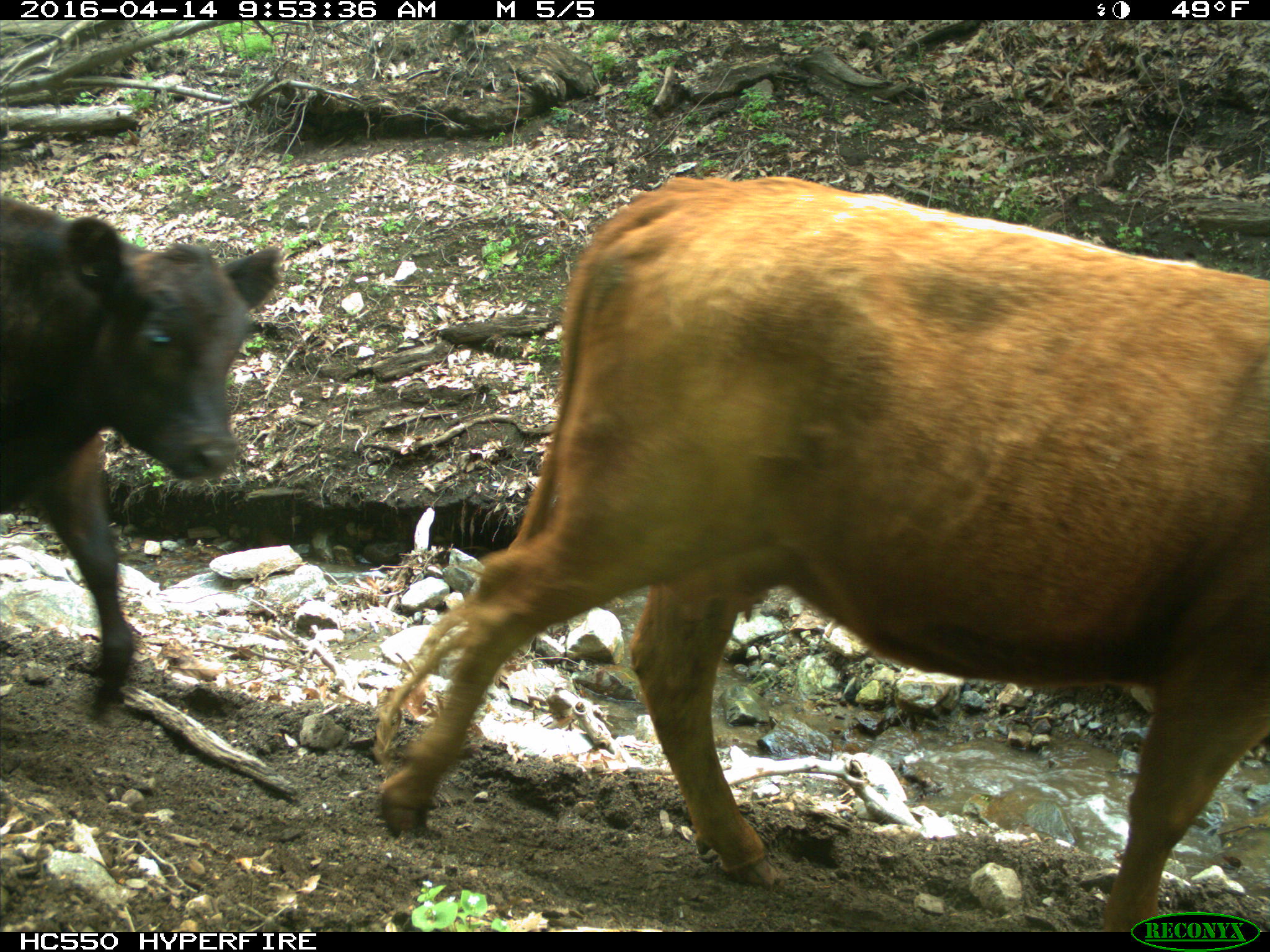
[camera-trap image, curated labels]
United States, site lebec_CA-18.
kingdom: Animalia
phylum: Chordata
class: Mammalia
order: Artiodactyla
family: Bovidae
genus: Bos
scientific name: Bos taurus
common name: domestic cow